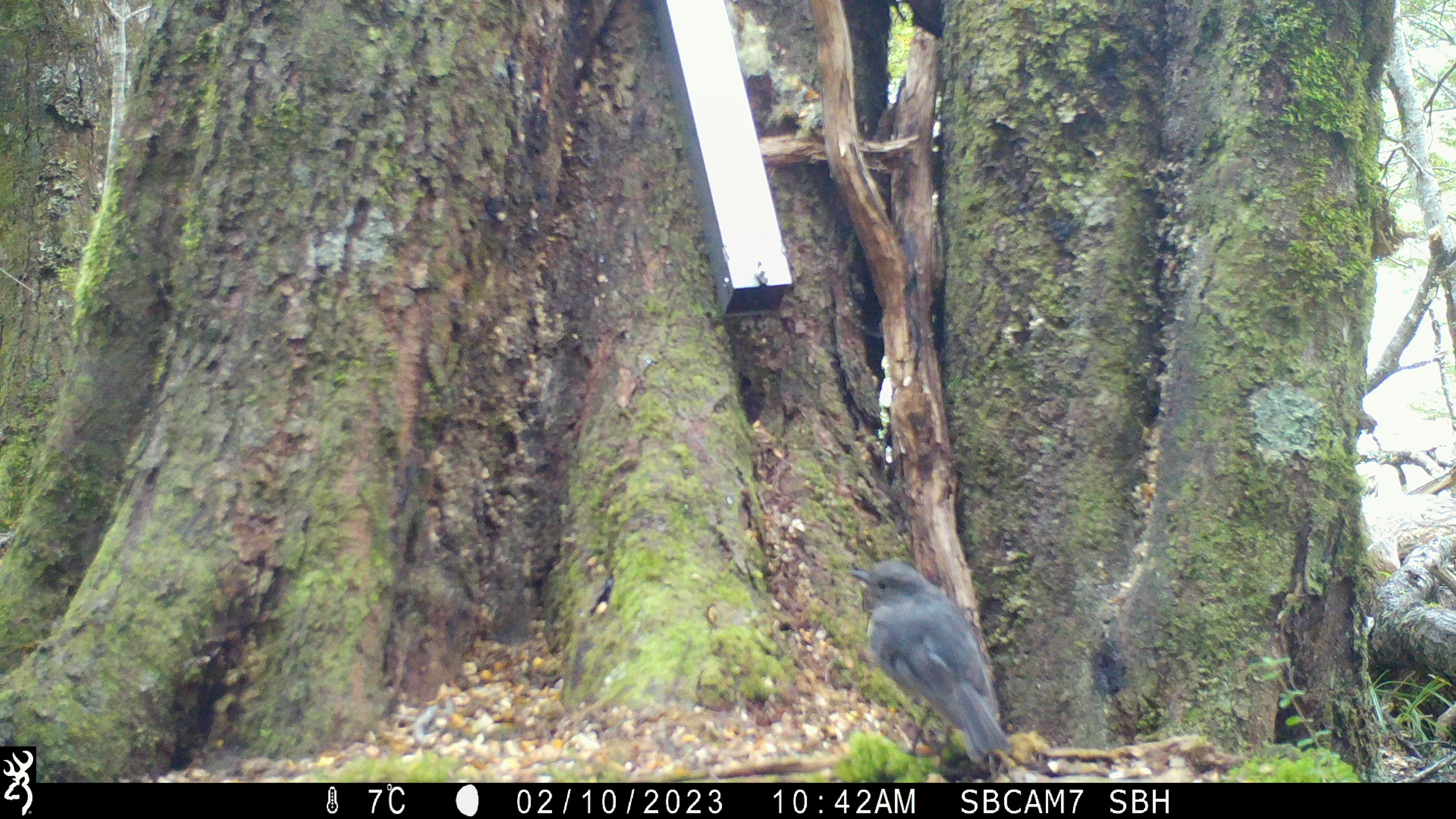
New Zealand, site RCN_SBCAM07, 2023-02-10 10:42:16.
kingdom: Animalia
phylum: Chordata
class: Aves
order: Passeriformes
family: Petroicidae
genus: Petroica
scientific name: Petroica australis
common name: new zealand robin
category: robin